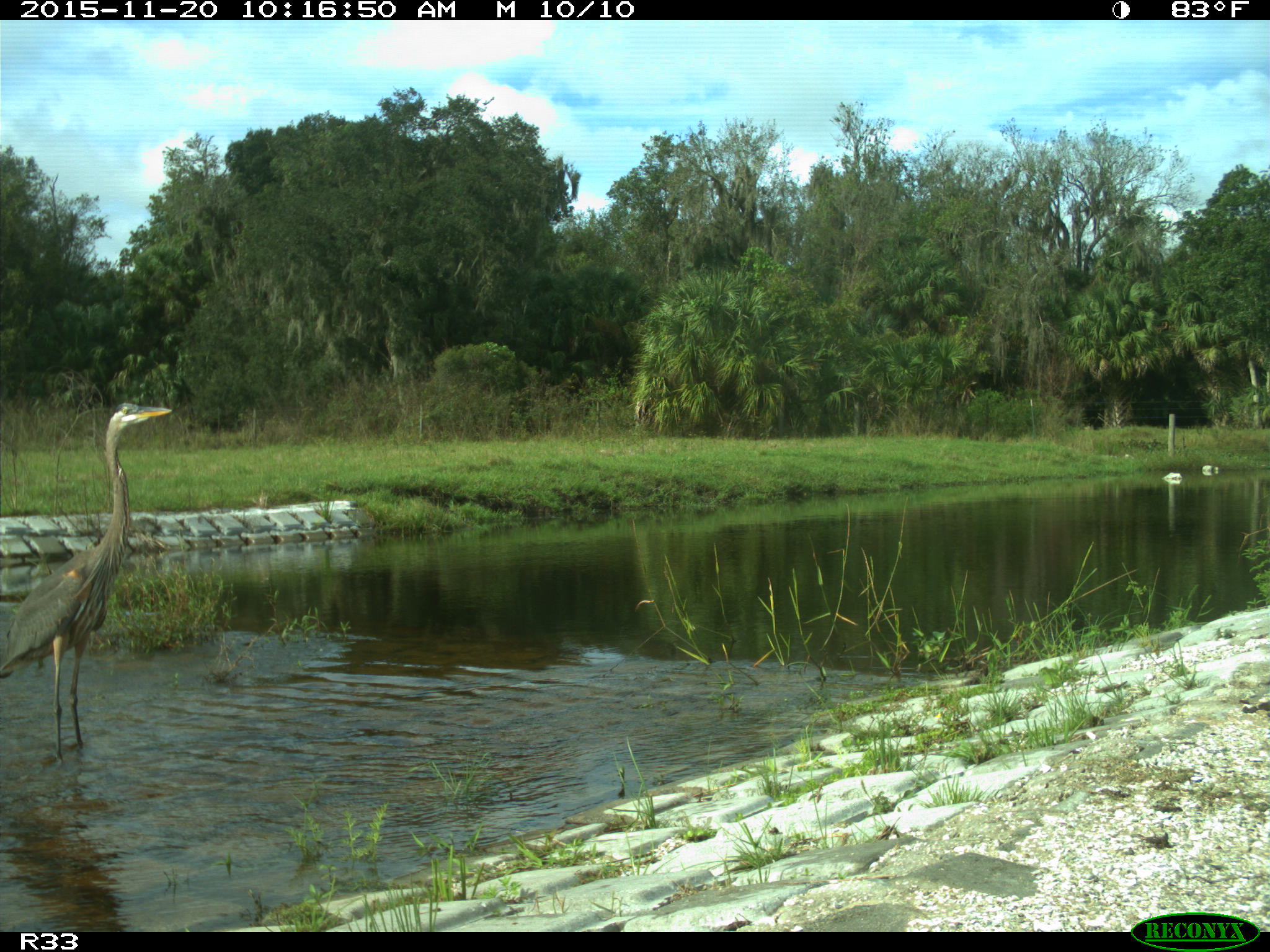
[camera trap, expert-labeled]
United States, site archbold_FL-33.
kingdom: Animalia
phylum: Chordata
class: Aves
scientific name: Aves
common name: birds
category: unidentified bird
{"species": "unidentified bird (birds) (Aves)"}